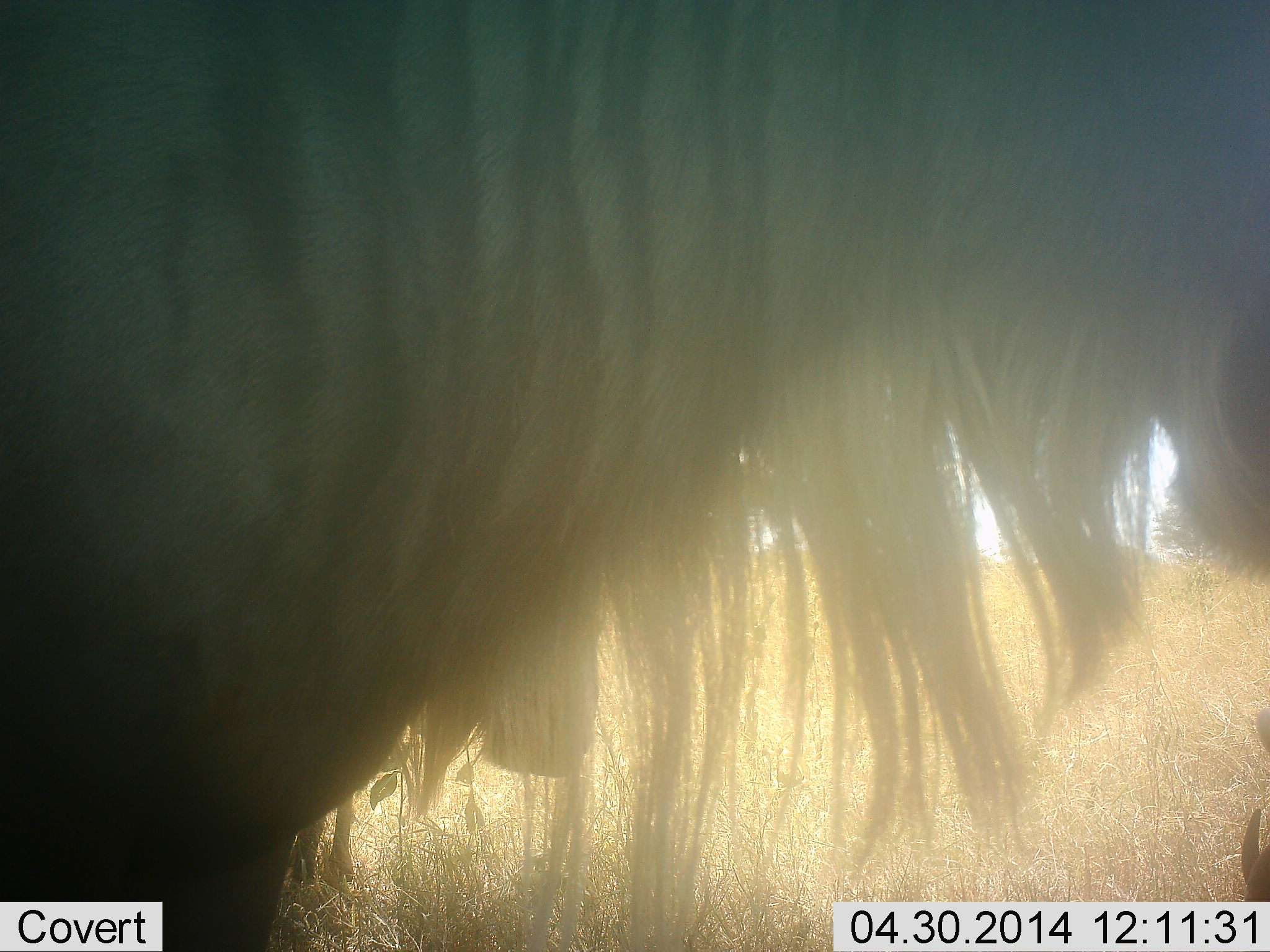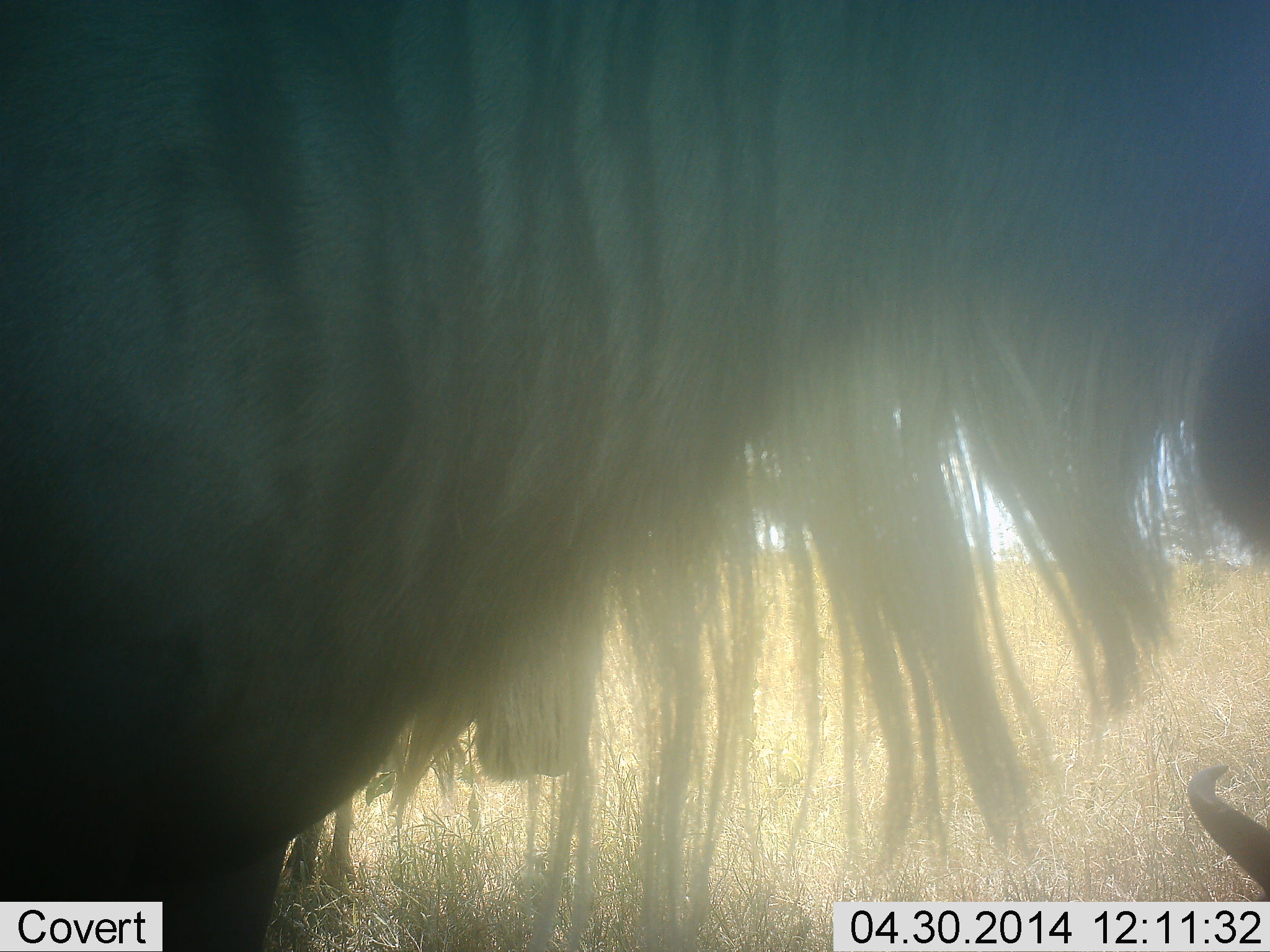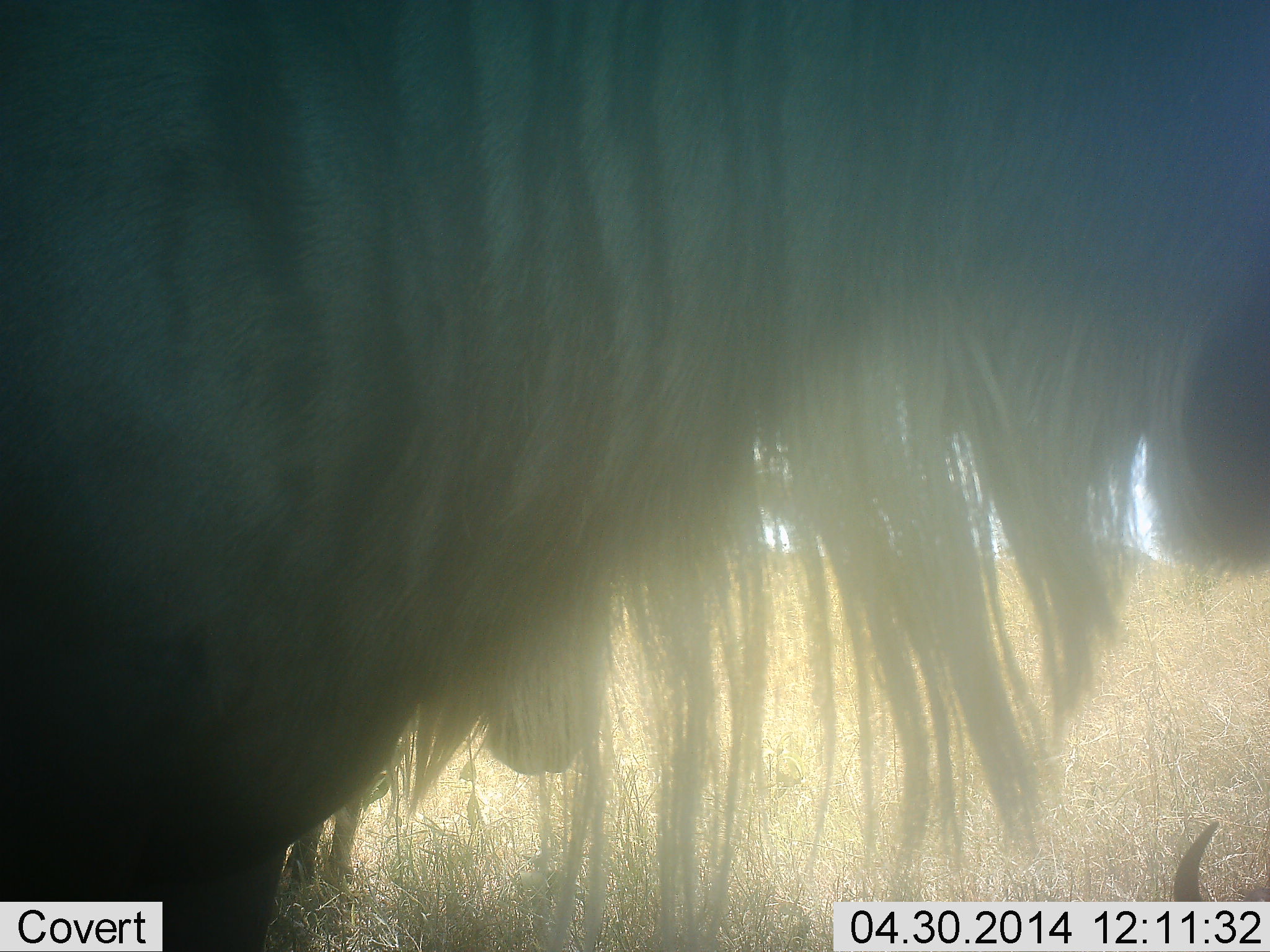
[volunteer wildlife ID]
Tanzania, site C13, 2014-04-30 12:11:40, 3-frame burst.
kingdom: Animalia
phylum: Chordata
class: Mammalia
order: Artiodactyla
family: Bovidae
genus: Connochaetes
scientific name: Connochaetes taurinus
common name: blue wildebeest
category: wildebeest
Wildebeest (blue wildebeest) (Connochaetes taurinus), count 3. Behavior (volunteer vote fractions): standing 90%, resting 60%, moving 0%, interacting 0%. Young present (vote fraction): 0%. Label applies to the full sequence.